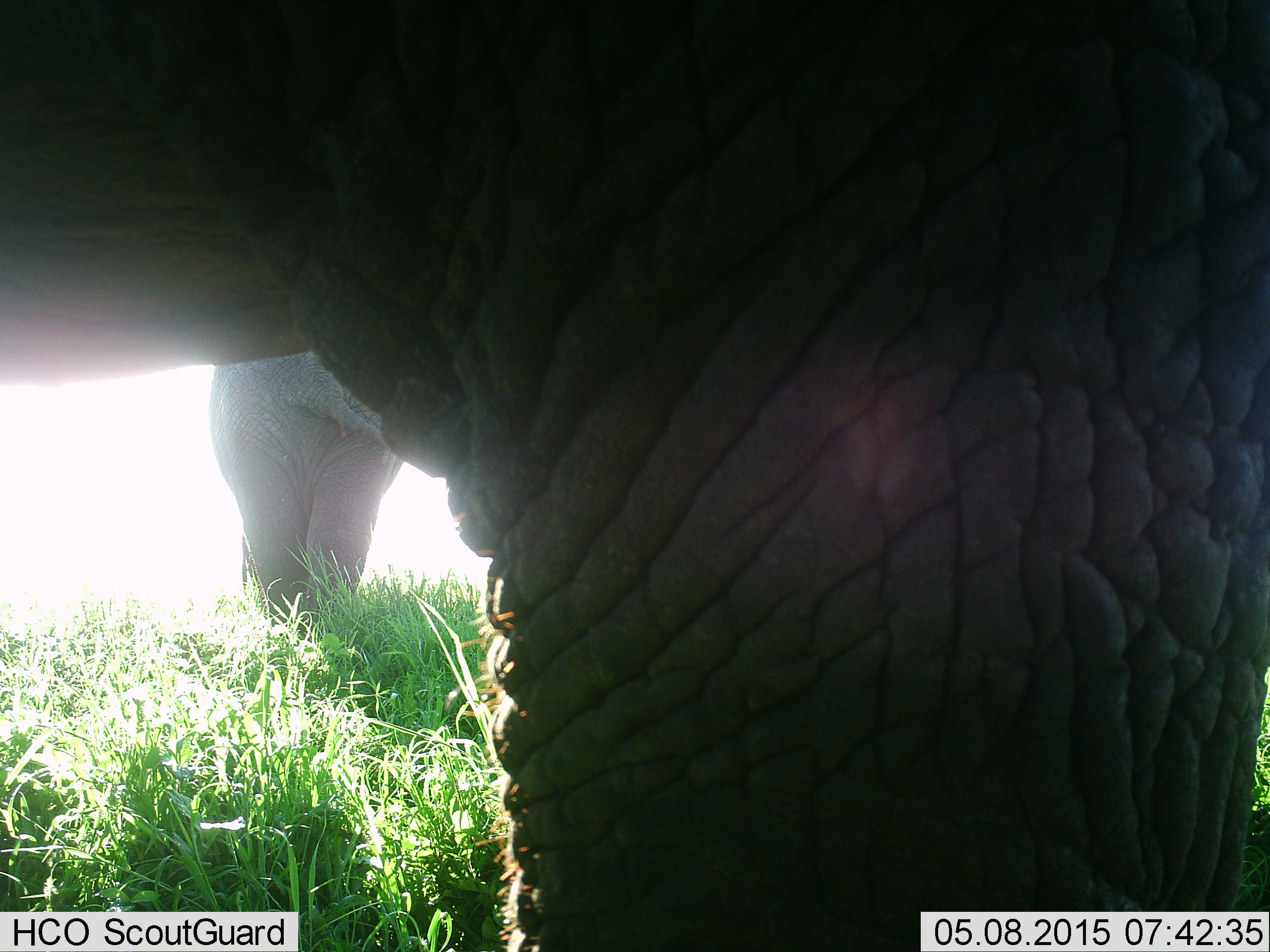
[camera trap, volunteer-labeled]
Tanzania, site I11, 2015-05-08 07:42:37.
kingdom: Animalia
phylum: Chordata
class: Mammalia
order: Proboscidea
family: Elephantidae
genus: Loxodonta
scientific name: Loxodonta africana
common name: african bush elephant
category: elephant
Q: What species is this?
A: Elephant (african bush elephant) (Loxodonta africana).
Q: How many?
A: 2.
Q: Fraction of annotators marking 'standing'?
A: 80%.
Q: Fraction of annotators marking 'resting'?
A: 0%.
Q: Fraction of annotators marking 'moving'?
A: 20%.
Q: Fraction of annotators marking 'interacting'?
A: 0%.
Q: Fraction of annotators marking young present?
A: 0%.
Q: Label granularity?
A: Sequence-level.